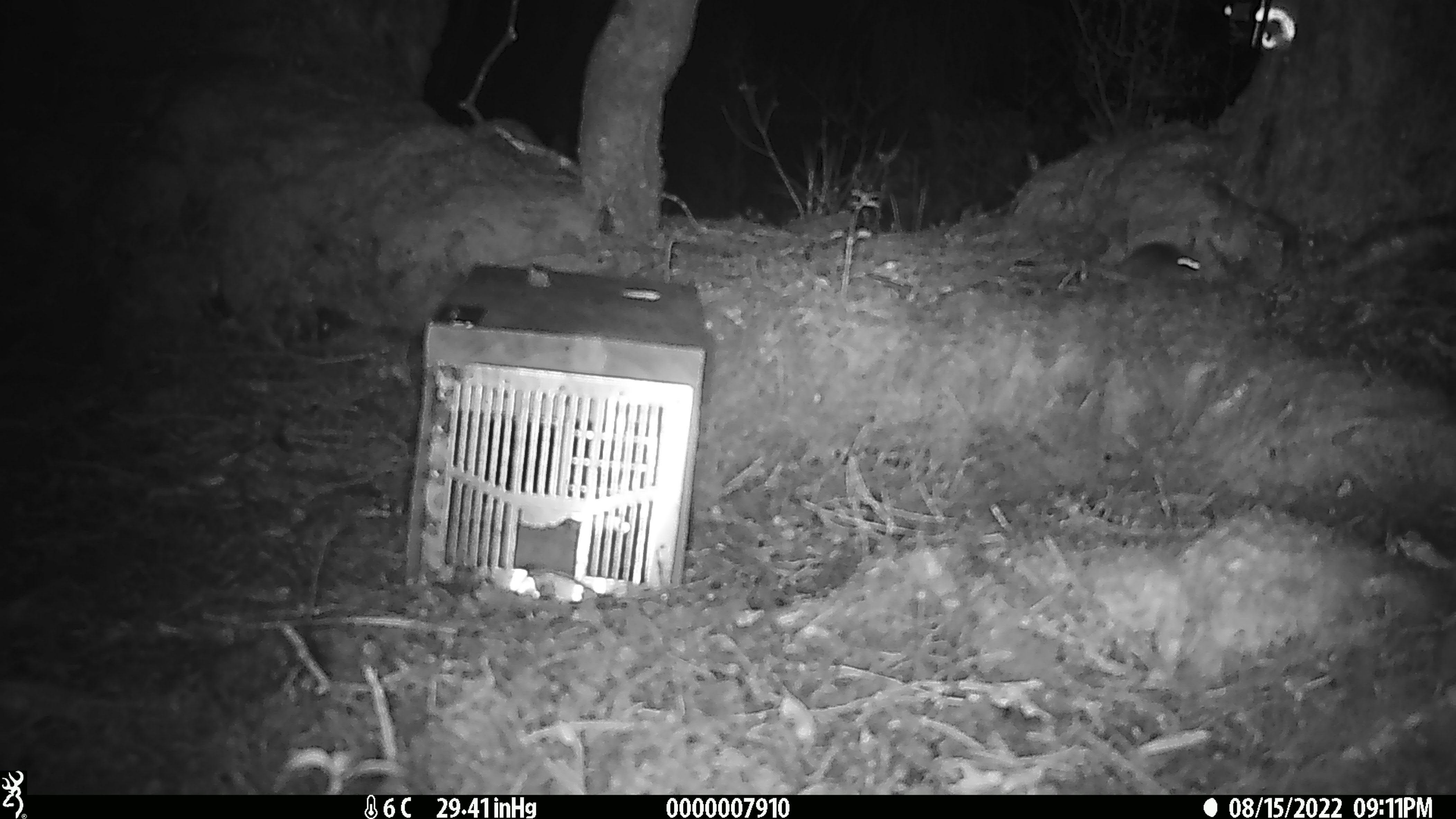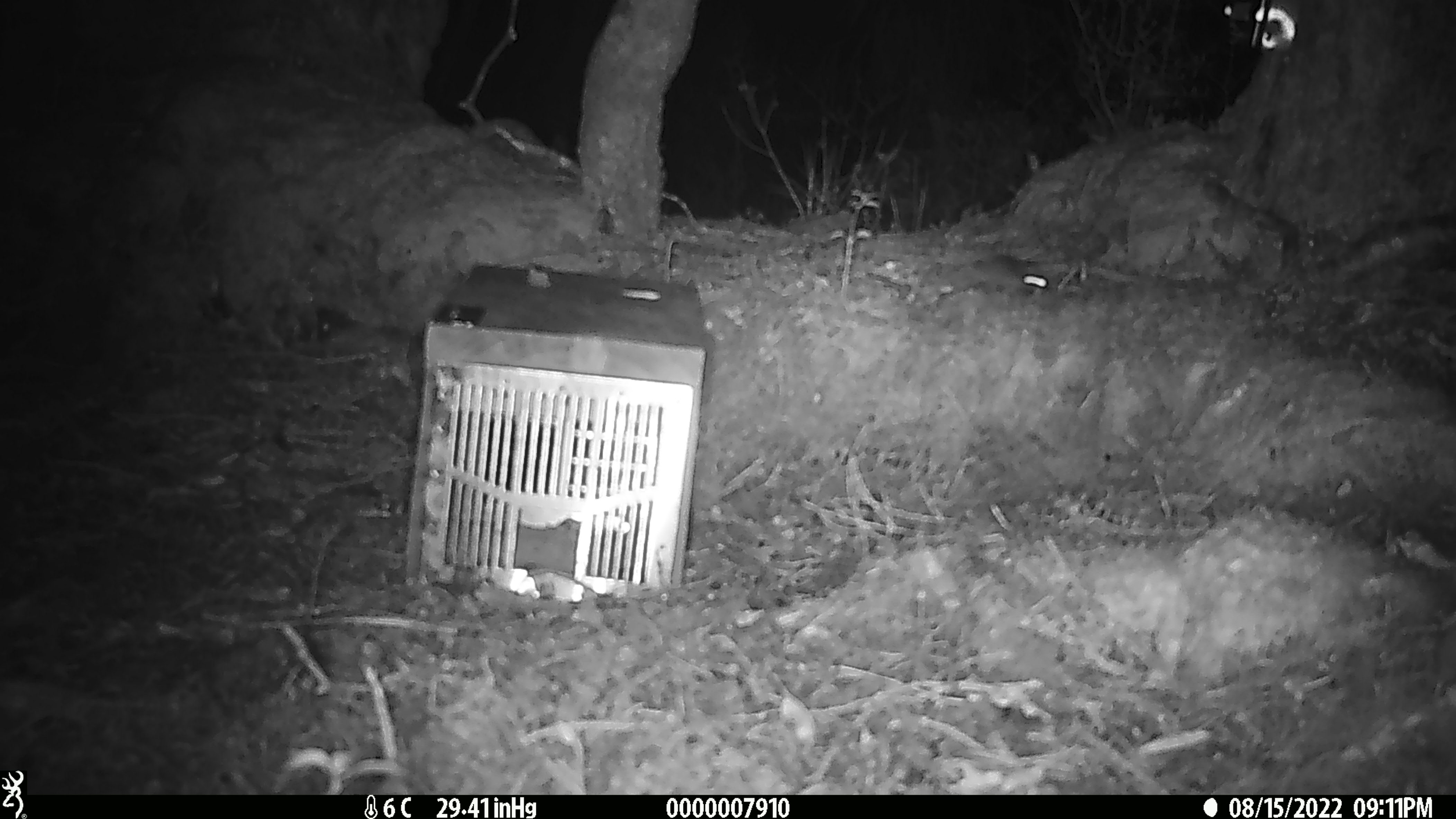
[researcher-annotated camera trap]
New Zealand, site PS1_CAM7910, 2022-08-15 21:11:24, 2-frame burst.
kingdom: Animalia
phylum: Chordata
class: Mammalia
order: Rodentia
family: Muridae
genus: Mus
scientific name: Mus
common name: mouse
Mouse (Mus).